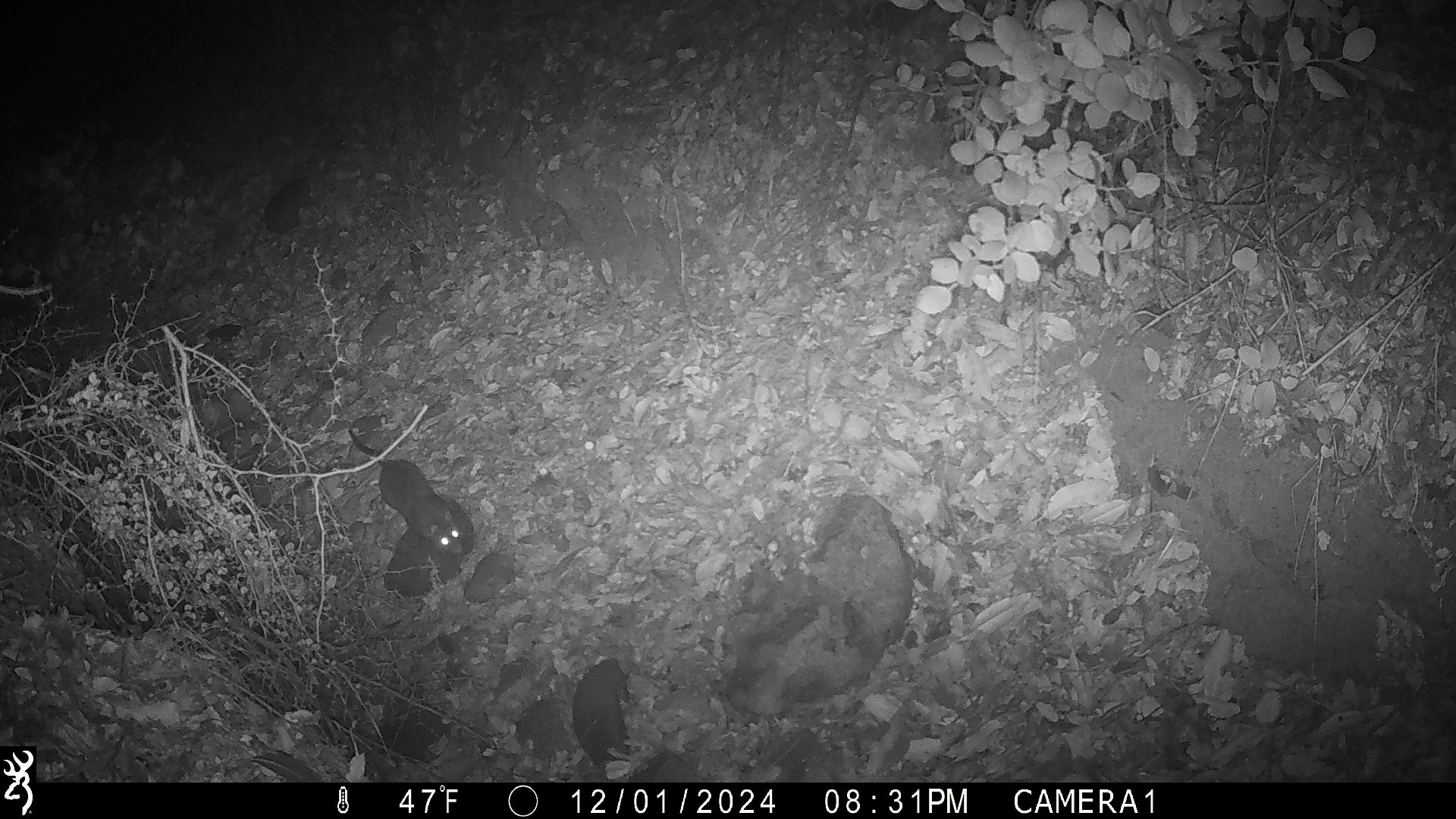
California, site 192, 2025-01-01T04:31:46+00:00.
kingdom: Animalia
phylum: Chordata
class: Mammalia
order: Rodentia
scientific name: Rodentia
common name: mouse or rat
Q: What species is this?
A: Mouse or rat (Rodentia).